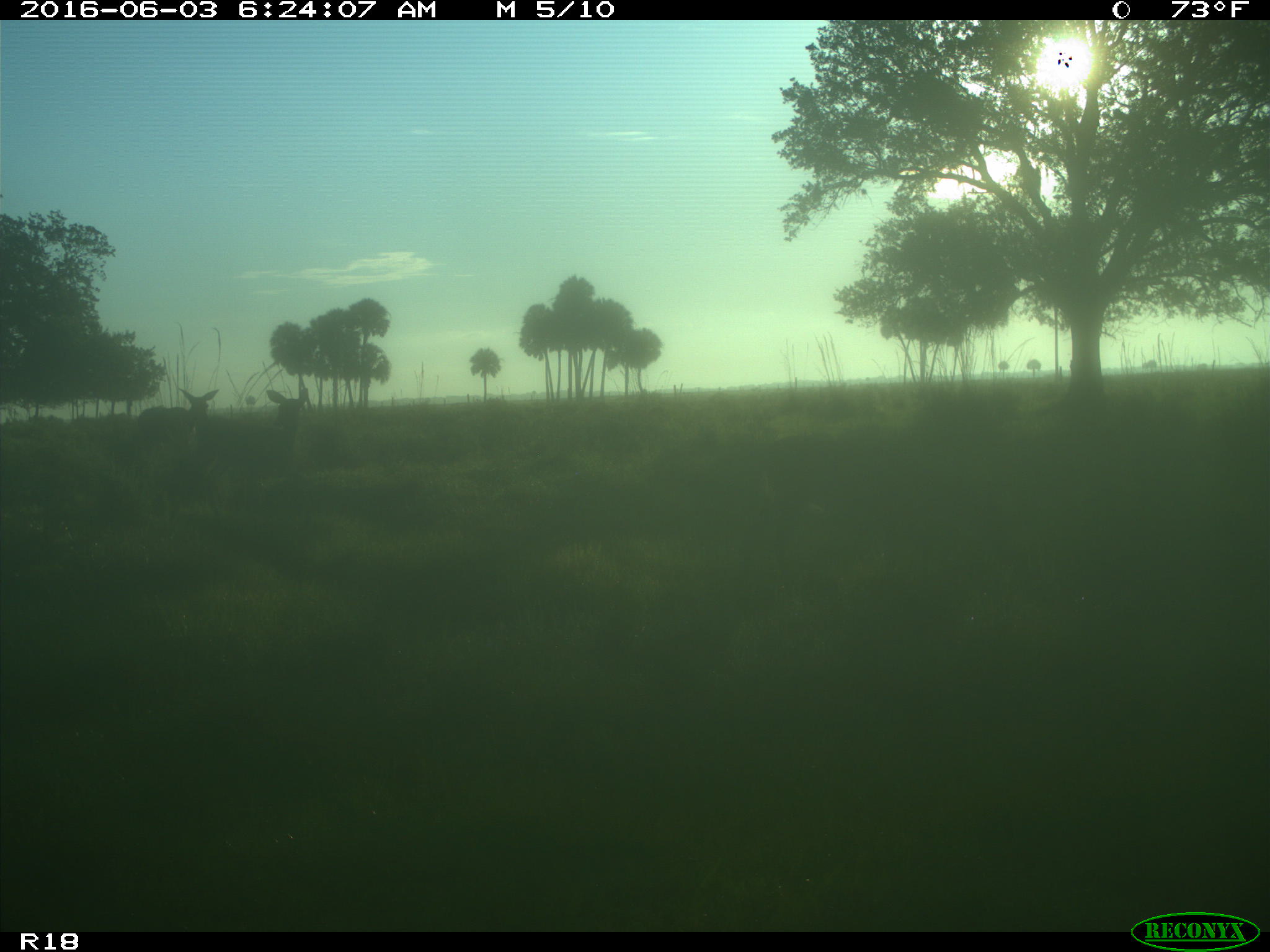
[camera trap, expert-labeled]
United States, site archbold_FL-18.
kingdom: Animalia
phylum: Chordata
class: Mammalia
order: Artiodactyla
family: Cervidae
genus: Odocoileus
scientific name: Odocoileus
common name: deer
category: unidentified deer